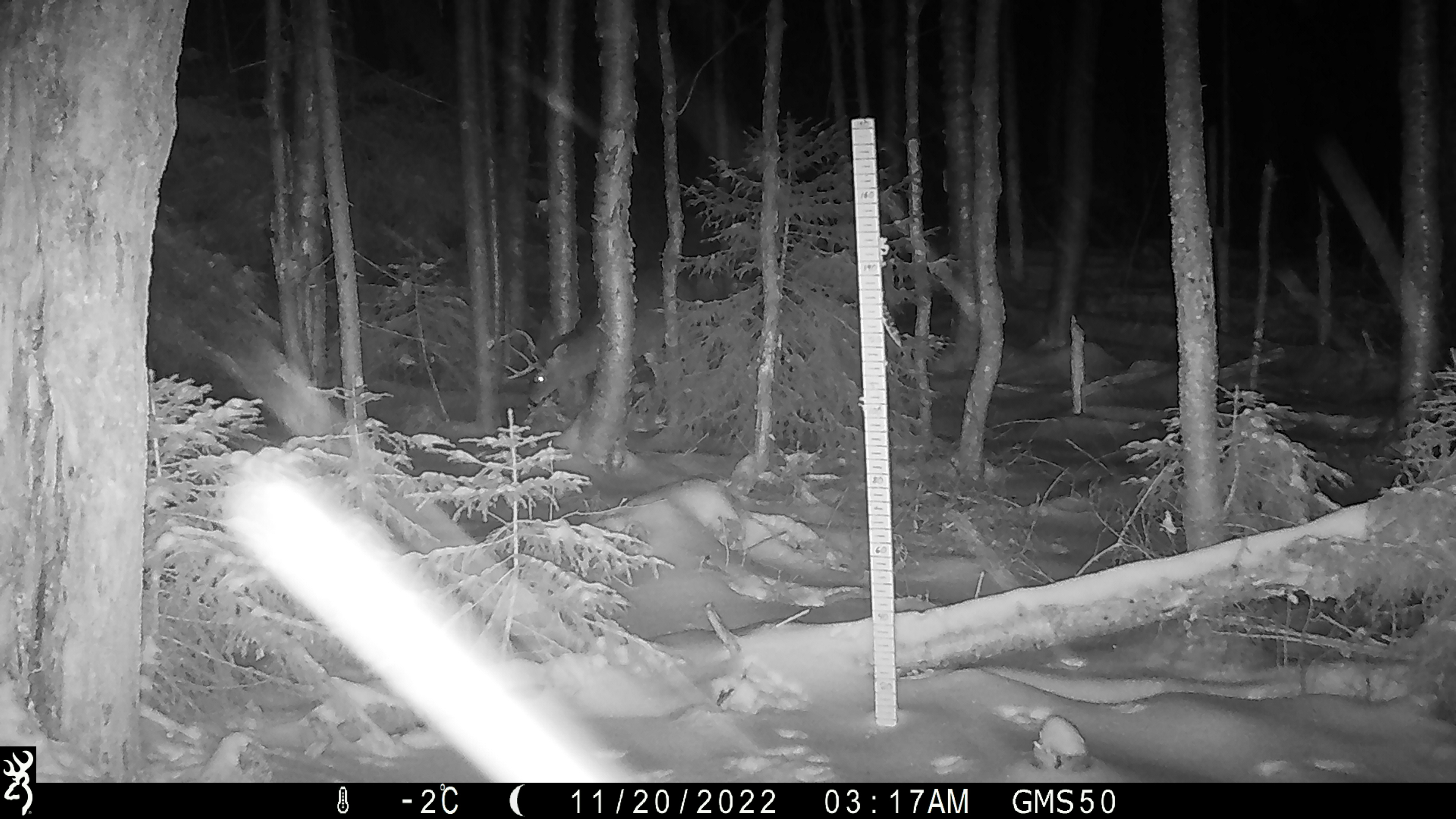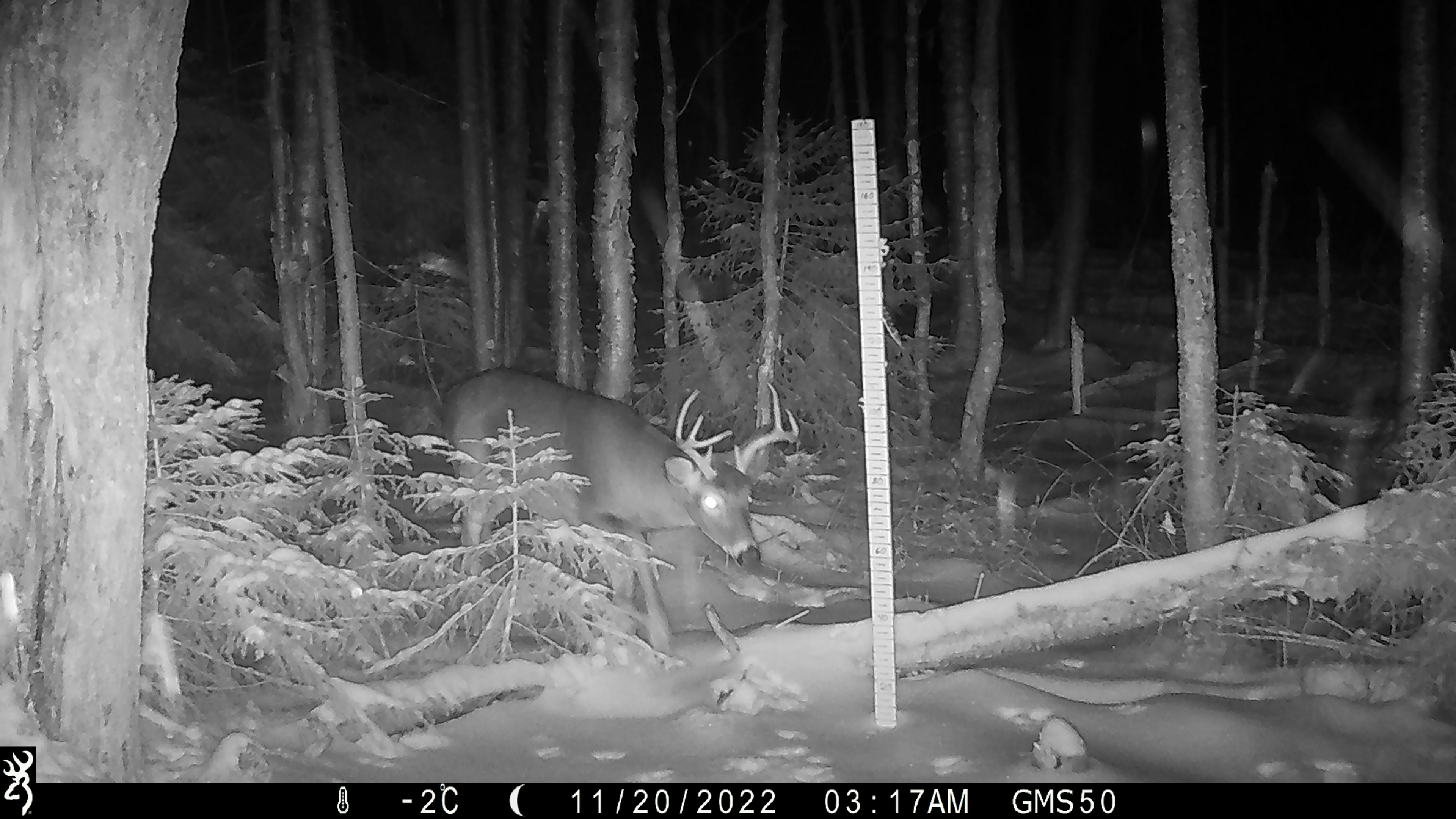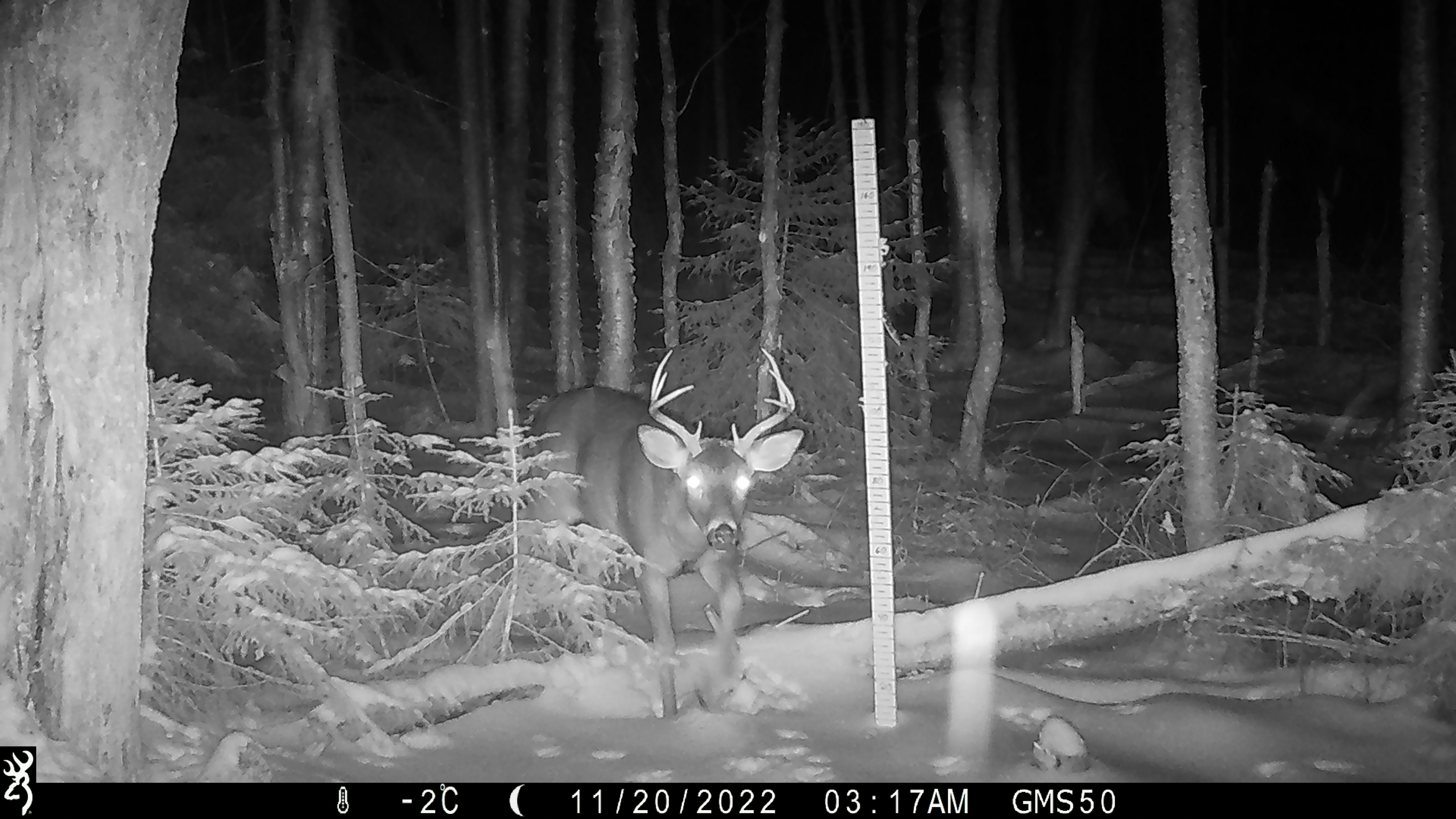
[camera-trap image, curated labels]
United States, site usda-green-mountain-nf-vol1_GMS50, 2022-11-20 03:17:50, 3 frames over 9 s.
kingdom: Animalia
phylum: Chordata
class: Mammalia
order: Artiodactyla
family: Cervidae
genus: Odocoileus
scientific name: Odocoileus virginianus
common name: white-tailed deer